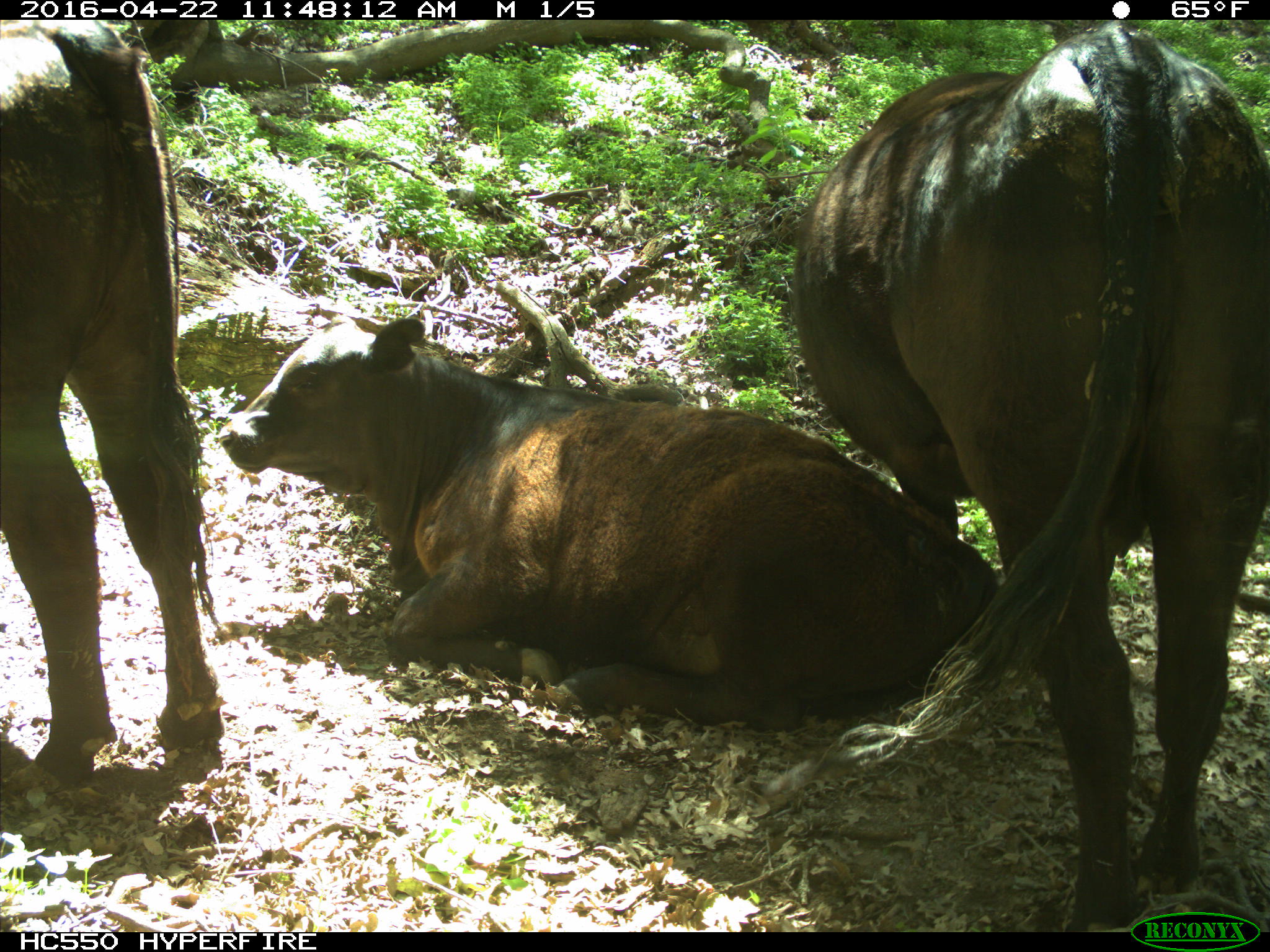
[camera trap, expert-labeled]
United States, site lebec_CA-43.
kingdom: Animalia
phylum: Chordata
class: Mammalia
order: Artiodactyla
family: Bovidae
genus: Bos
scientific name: Bos taurus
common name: domestic cow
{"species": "Bos taurus (domestic cow)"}